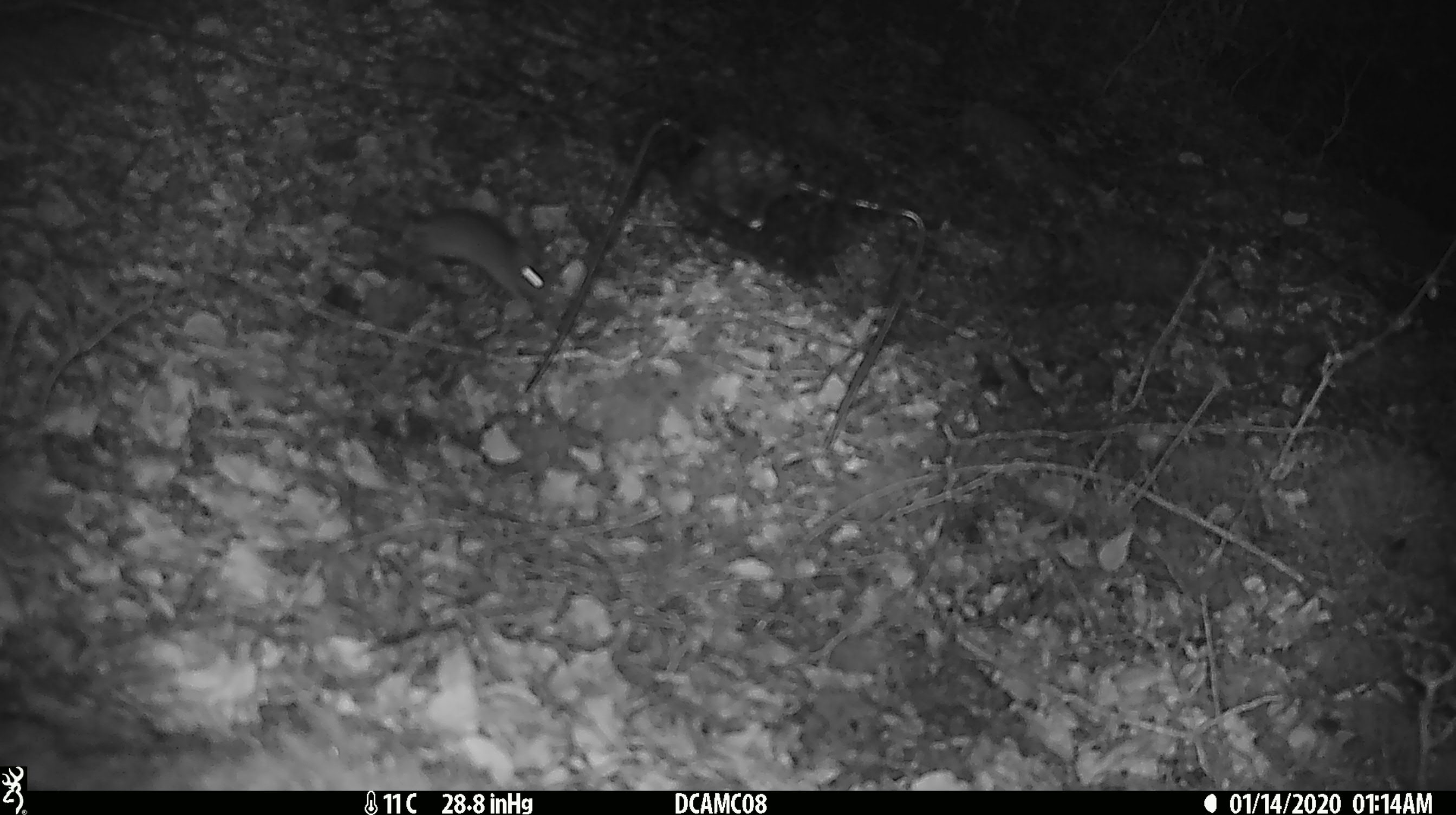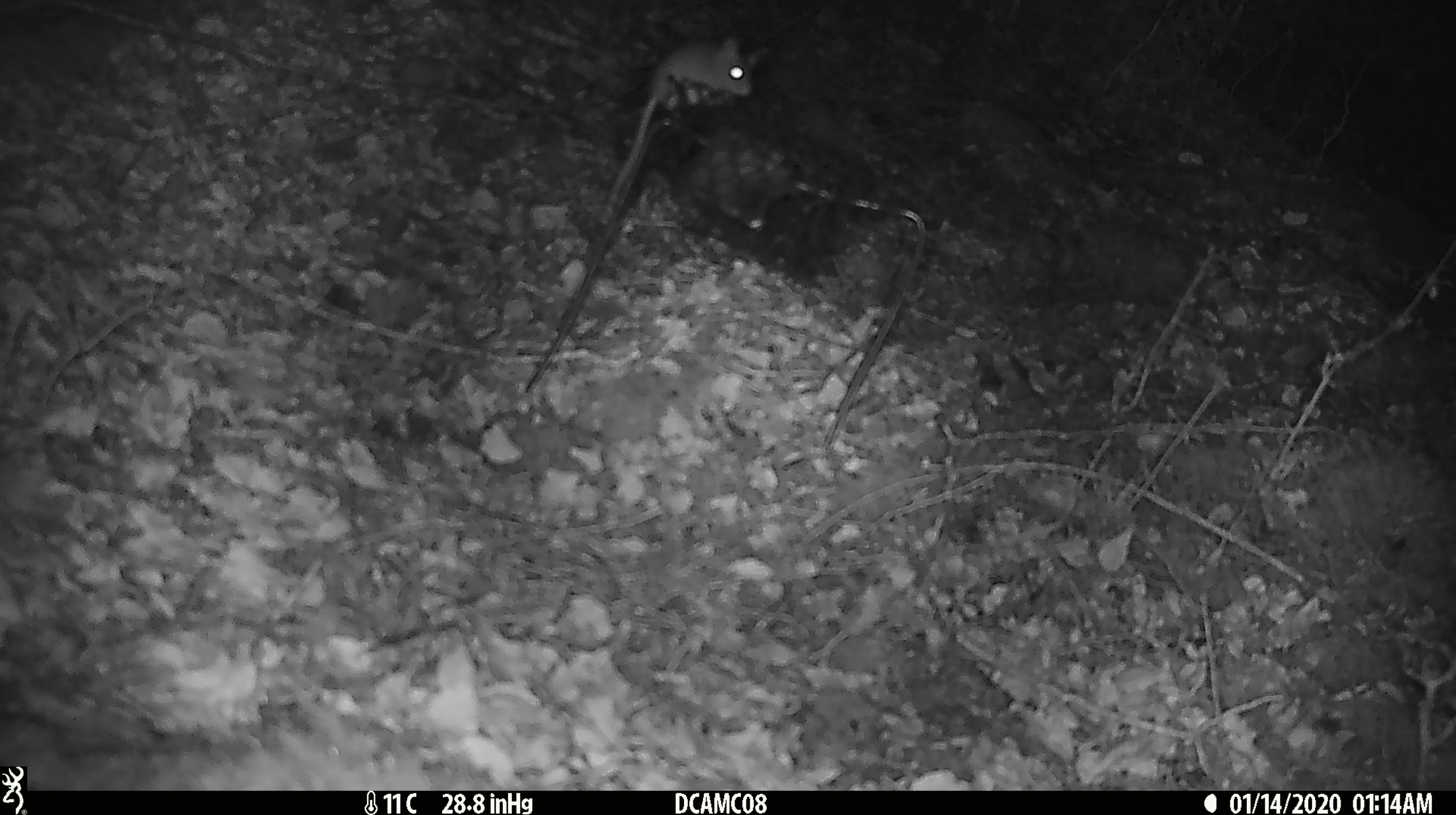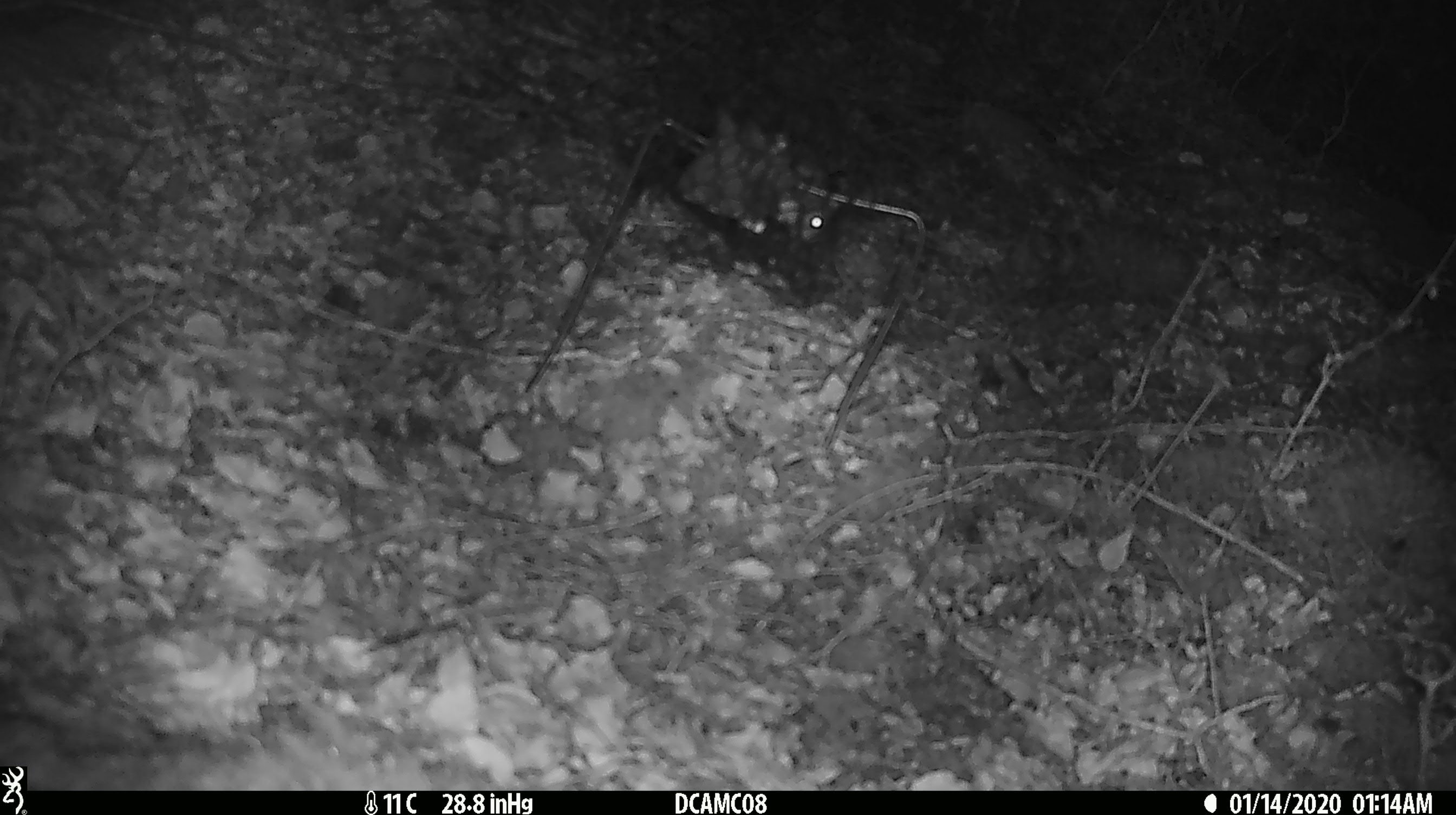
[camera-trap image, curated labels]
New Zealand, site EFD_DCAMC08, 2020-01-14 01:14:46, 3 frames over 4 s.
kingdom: Animalia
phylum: Chordata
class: Mammalia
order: Rodentia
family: Muridae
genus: Mus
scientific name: Mus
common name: mouse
Mouse (Mus).